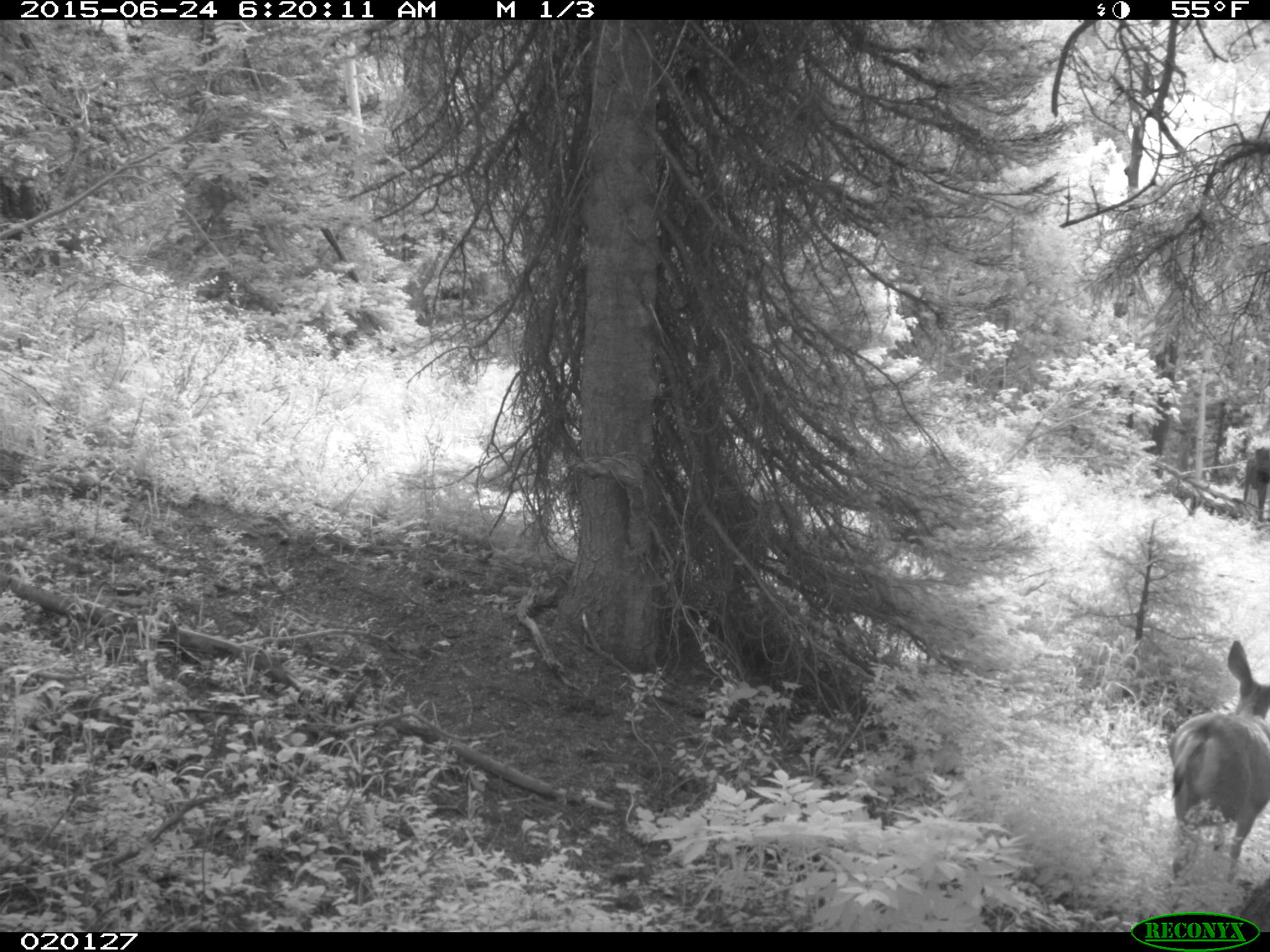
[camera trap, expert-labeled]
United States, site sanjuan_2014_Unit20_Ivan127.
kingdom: Animalia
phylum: Chordata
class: Mammalia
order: Artiodactyla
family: Cervidae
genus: Odocoileus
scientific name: Odocoileus hemionus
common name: mule deer